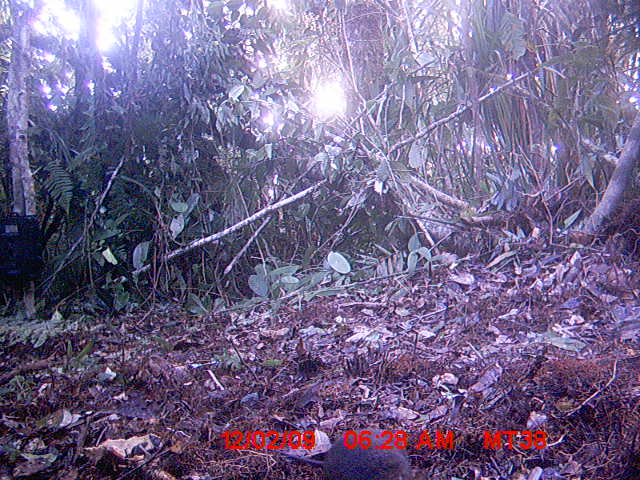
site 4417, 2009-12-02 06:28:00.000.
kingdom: Animalia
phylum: Chordata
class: Mammalia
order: Rodentia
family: Nesomyidae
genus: Hypogeomys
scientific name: Hypogeomys antimena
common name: malagasy giant rat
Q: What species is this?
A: Hypogeomys antimena (malagasy giant rat).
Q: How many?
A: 1.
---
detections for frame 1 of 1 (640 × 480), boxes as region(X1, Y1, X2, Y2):
hypogeomys antimena: region(259, 426, 417, 480)